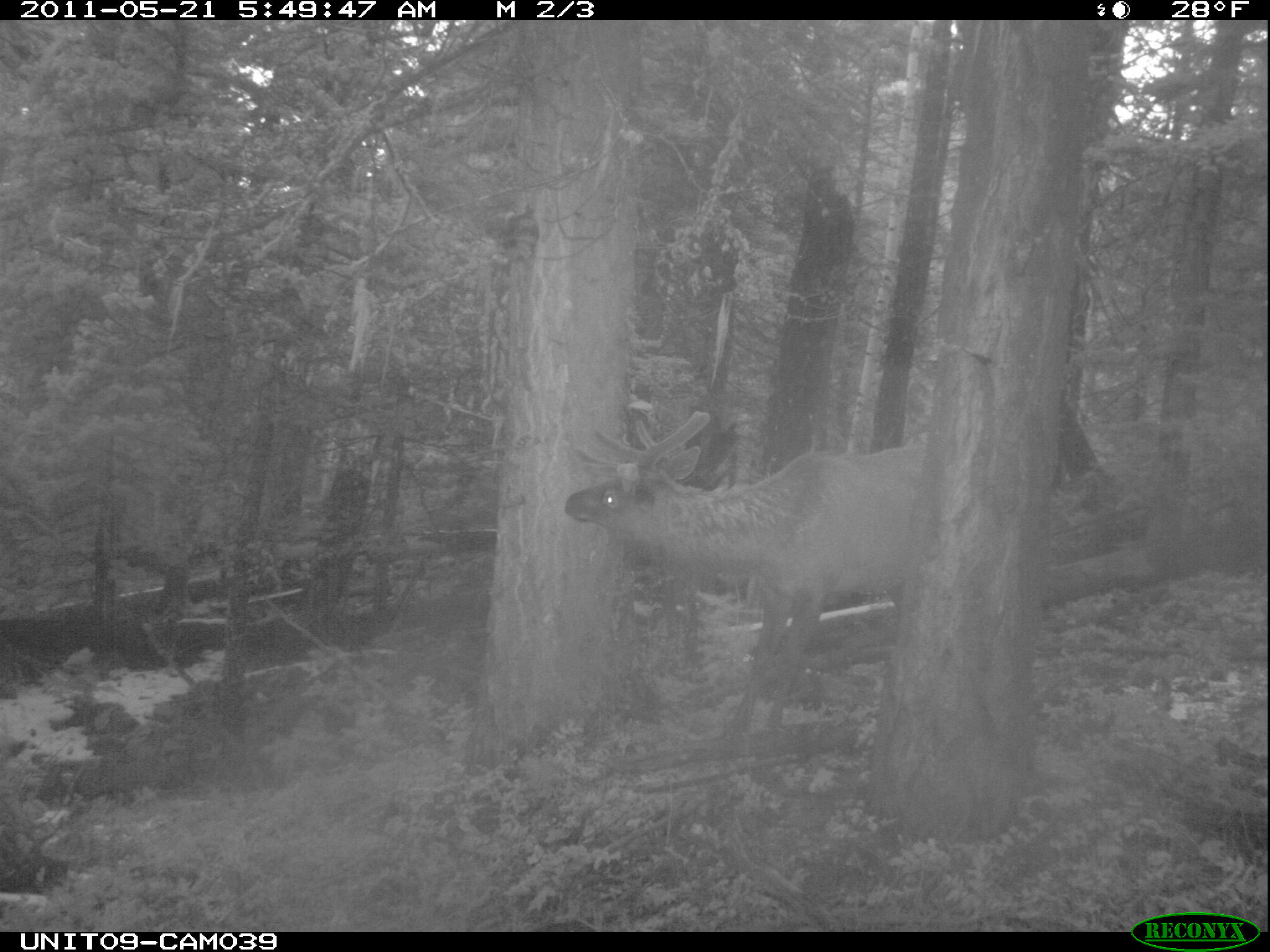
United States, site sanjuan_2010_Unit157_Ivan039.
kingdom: Animalia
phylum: Chordata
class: Mammalia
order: Artiodactyla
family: Cervidae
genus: Cervus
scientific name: Cervus elaphus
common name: red deer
Cervus elaphus (red deer).